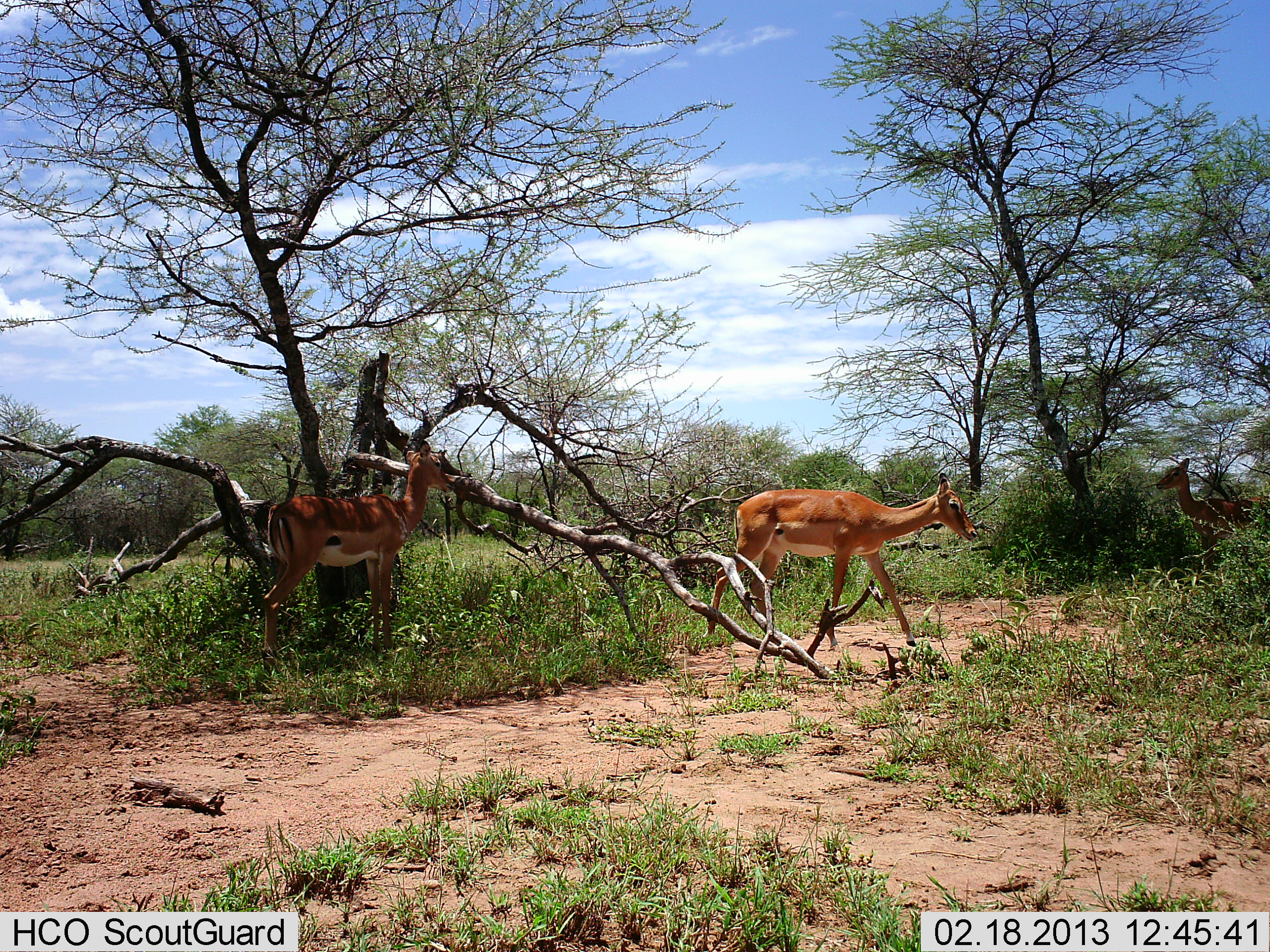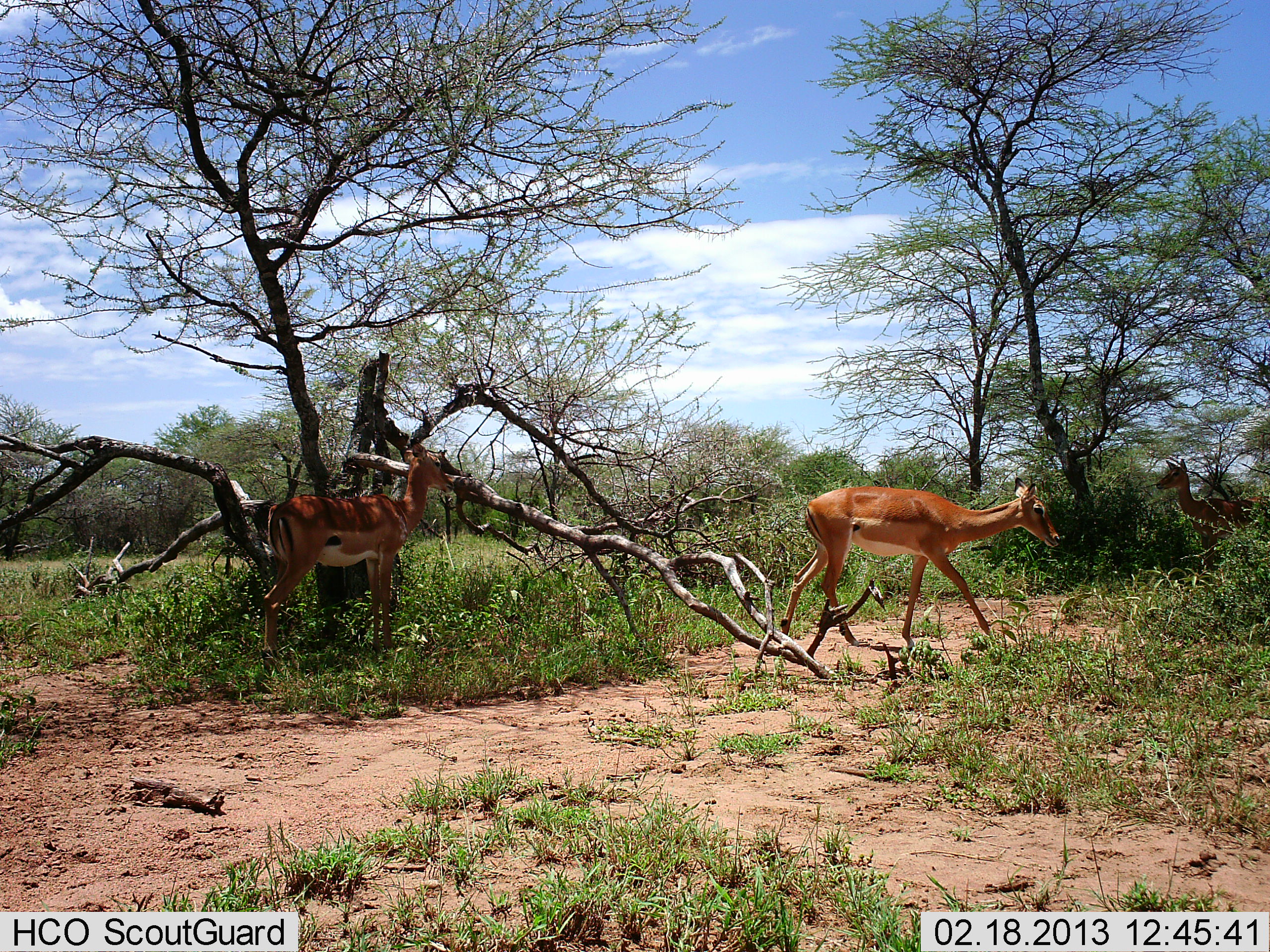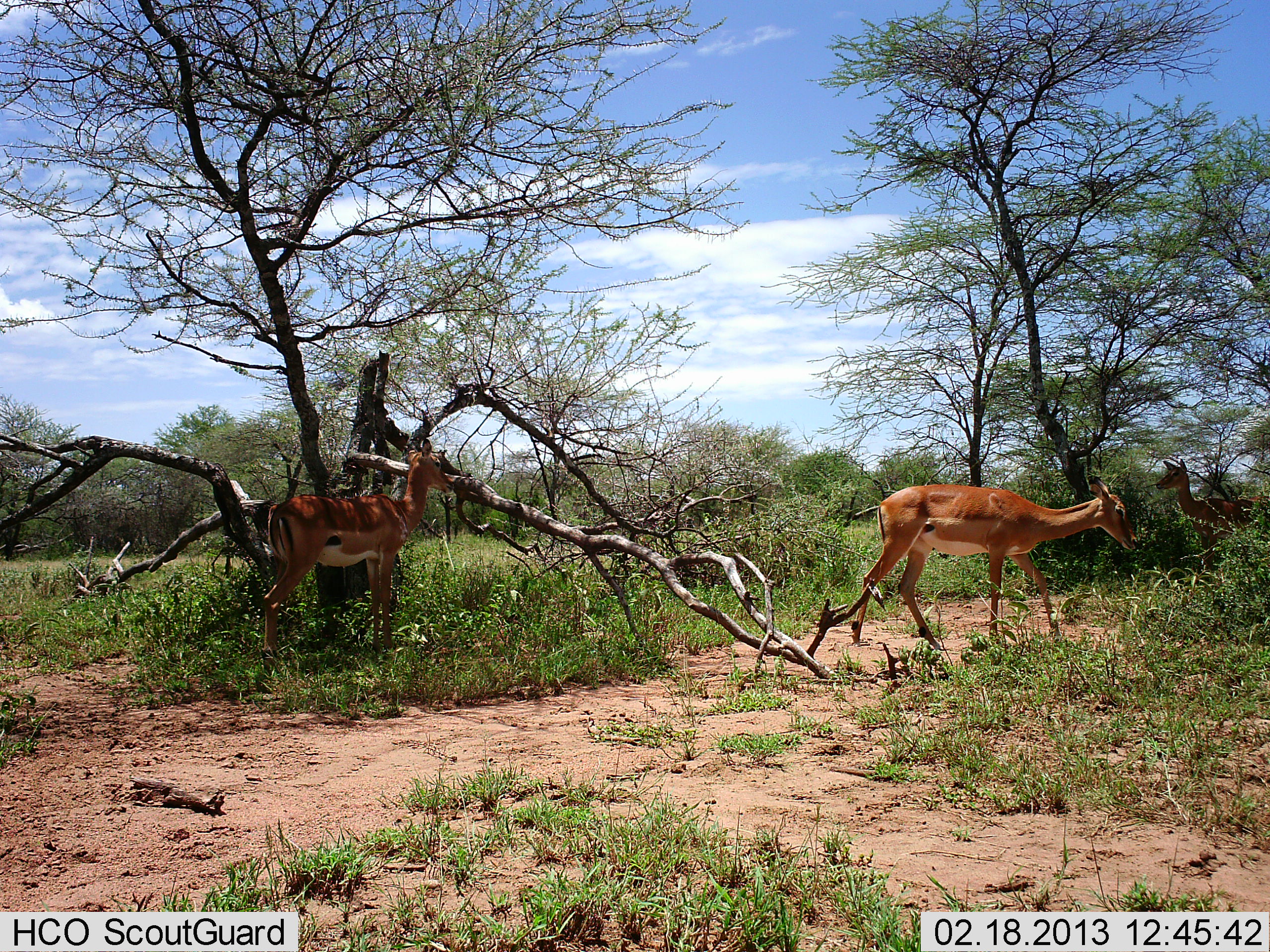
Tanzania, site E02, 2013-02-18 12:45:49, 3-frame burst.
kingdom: Animalia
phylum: Chordata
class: Mammalia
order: Artiodactyla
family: Bovidae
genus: Aepyceros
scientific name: Aepyceros melampus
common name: impala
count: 3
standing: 100%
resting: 0%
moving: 100%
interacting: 0%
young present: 0%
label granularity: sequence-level